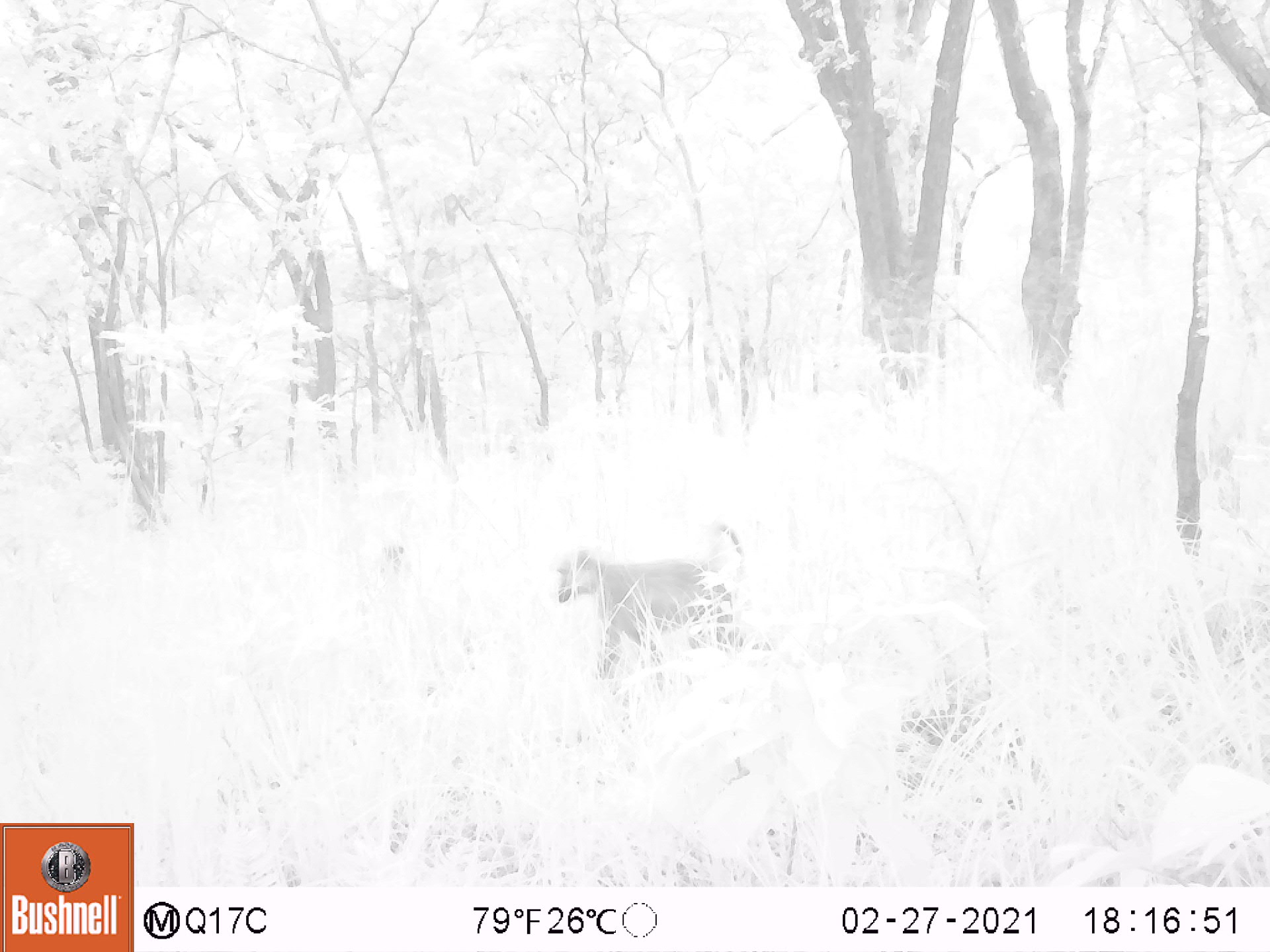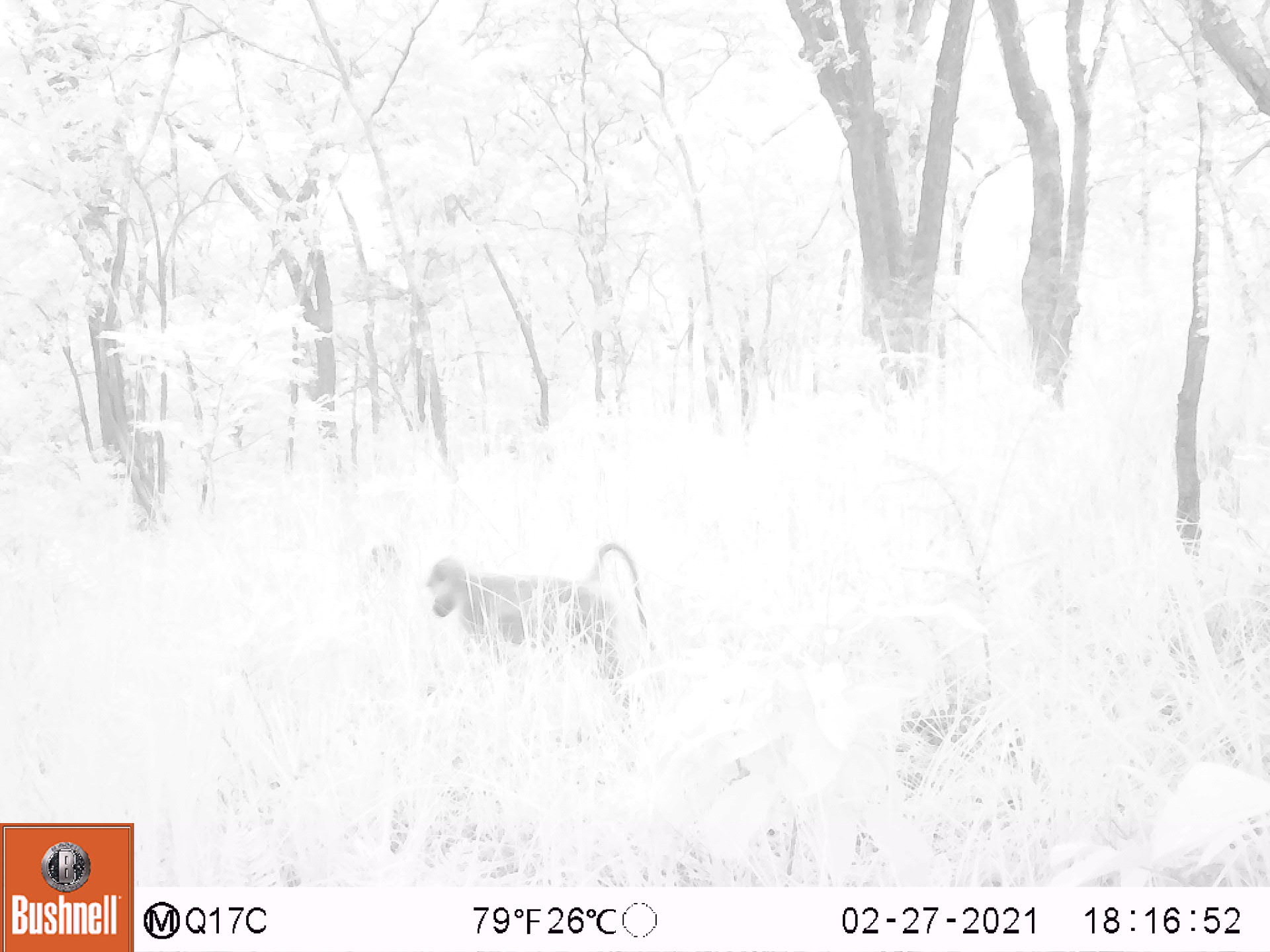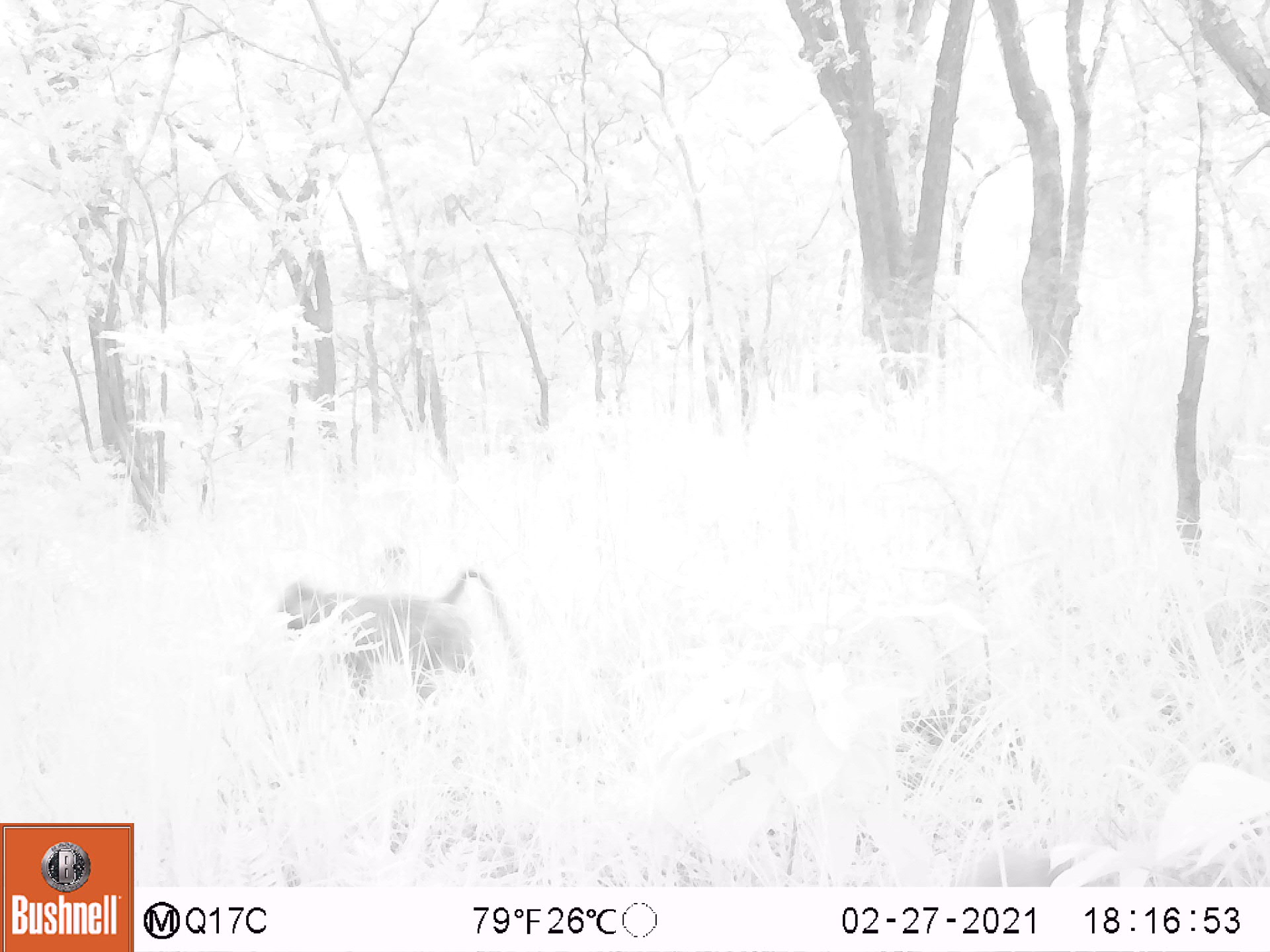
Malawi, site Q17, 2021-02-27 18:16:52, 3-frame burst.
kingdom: Animalia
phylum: Chordata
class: Mammalia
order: Primates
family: Cercopithecidae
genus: Papio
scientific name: Papio cynocephalus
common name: yellow baboon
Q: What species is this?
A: Yellow baboon (Papio cynocephalus).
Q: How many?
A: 2.